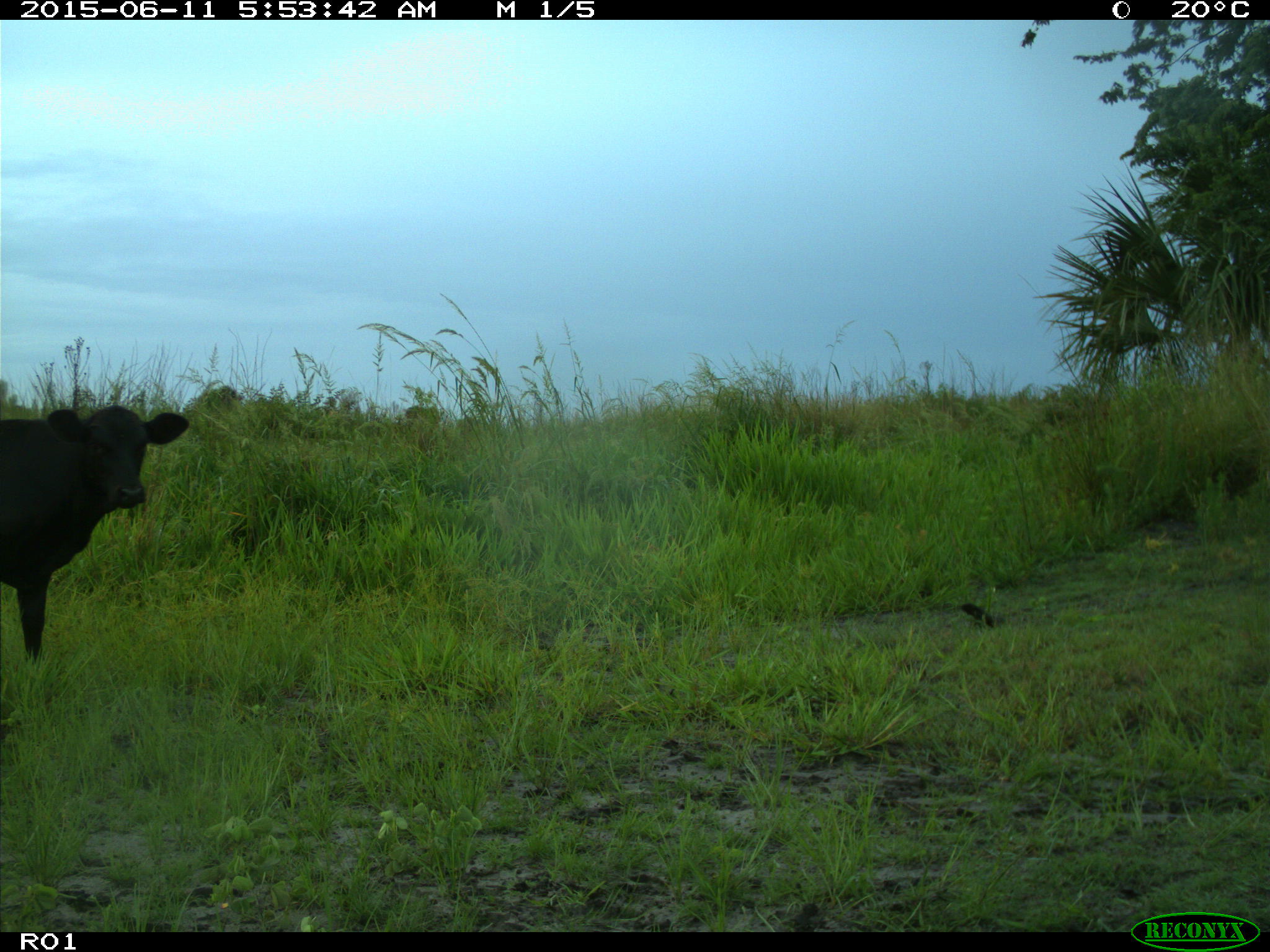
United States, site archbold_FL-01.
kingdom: Animalia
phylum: Chordata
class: Mammalia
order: Artiodactyla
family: Bovidae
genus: Bos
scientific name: Bos taurus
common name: domestic cow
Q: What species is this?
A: Bos taurus (domestic cow).